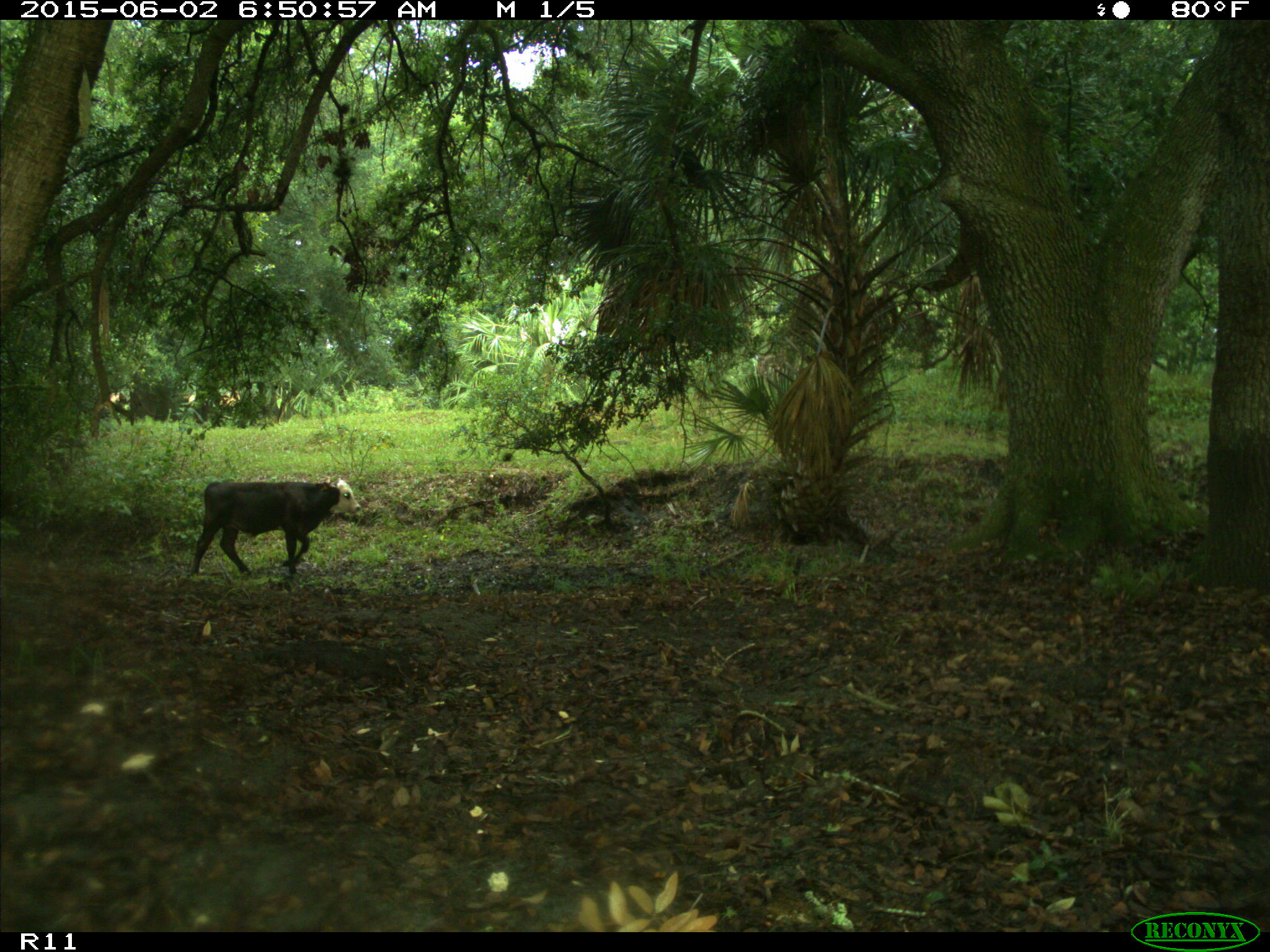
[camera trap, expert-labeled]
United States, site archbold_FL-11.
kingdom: Animalia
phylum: Chordata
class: Mammalia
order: Artiodactyla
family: Bovidae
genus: Bos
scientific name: Bos taurus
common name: domestic cow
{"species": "Bos taurus (domestic cow)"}